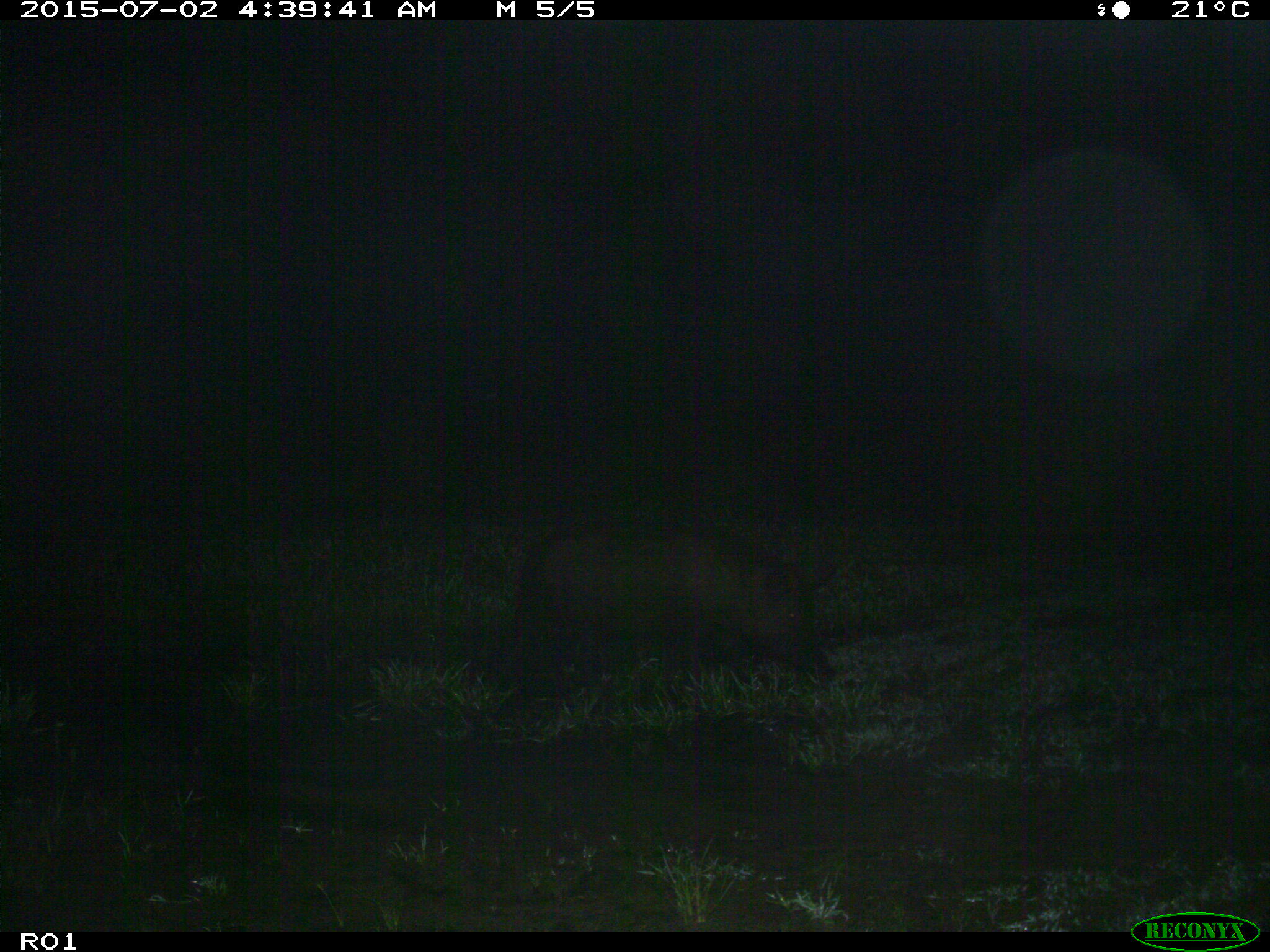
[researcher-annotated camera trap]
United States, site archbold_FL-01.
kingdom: Animalia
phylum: Chordata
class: Mammalia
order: Artiodactyla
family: Suidae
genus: Sus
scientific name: Sus scrofa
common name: wild boar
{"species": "Sus scrofa (wild boar)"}